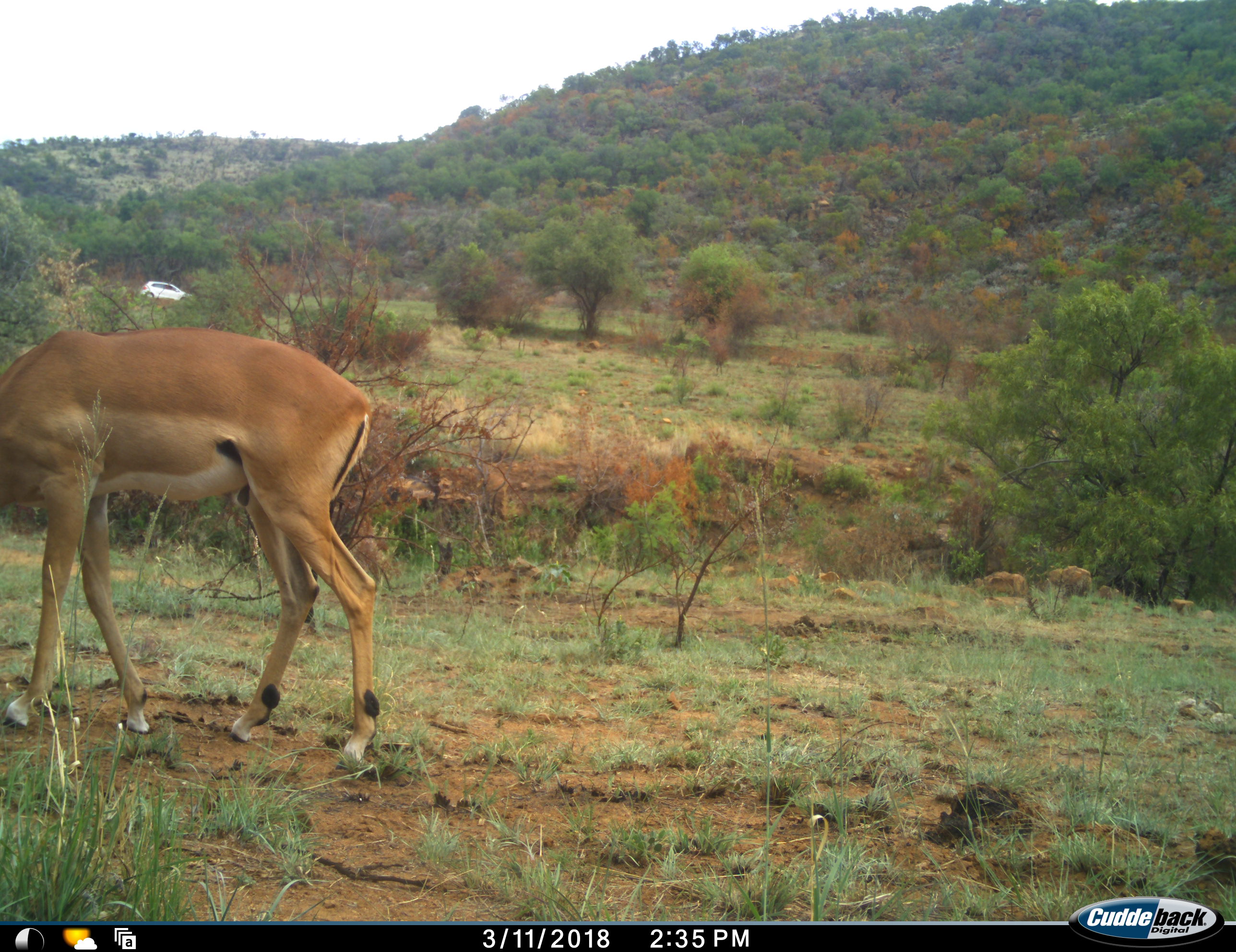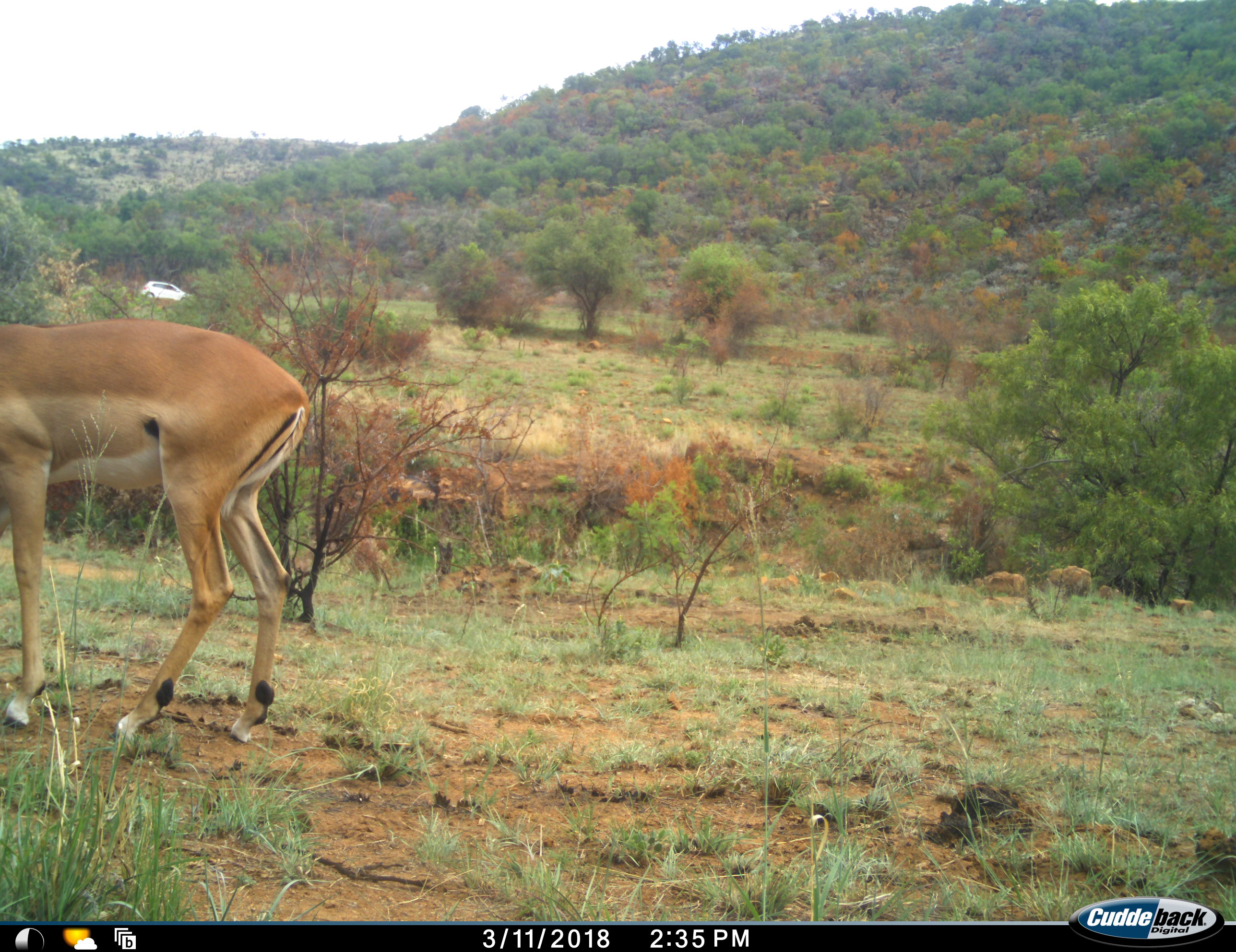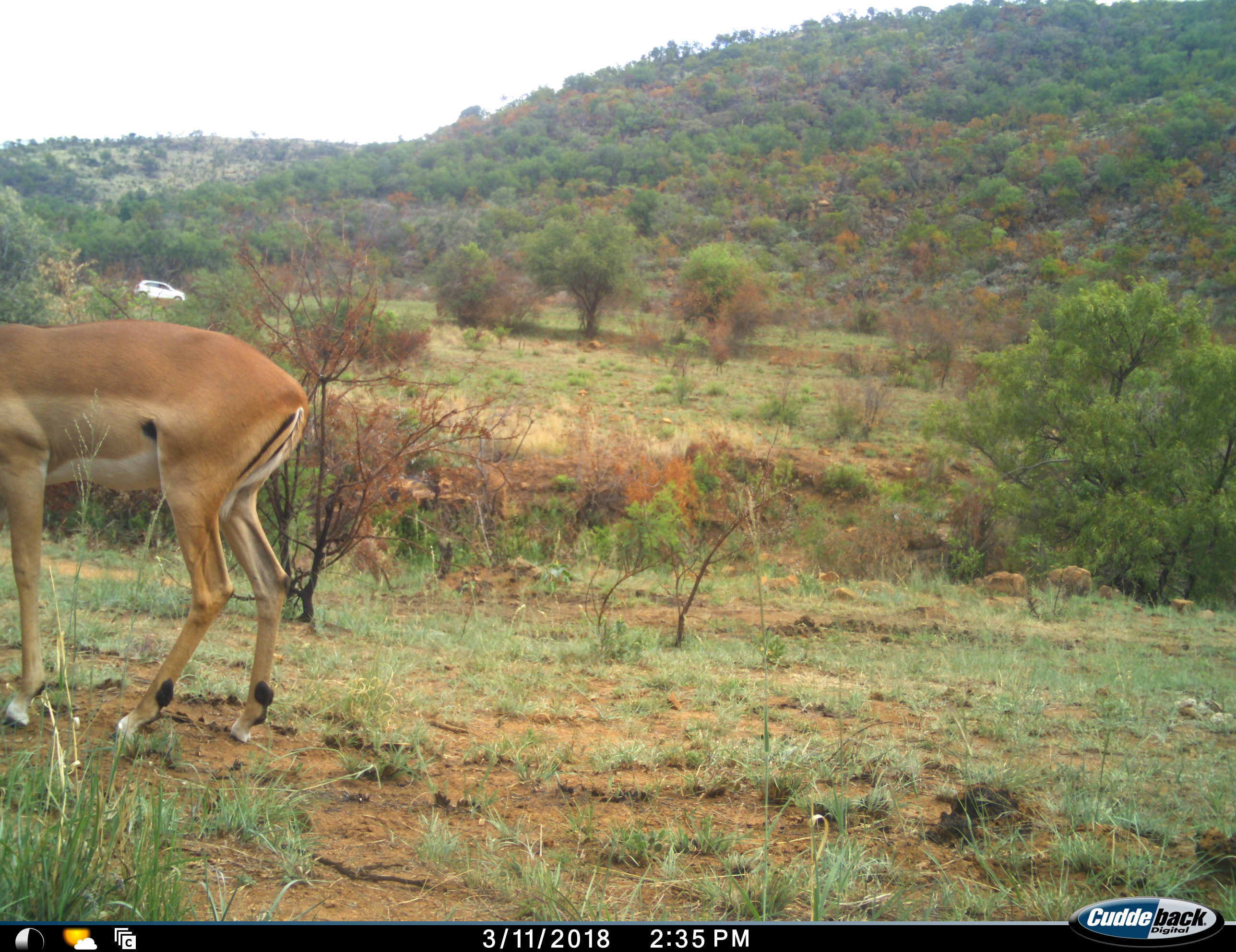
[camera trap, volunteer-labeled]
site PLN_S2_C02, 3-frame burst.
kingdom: Animalia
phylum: Chordata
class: Mammalia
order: Artiodactyla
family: Bovidae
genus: Aepyceros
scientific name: Aepyceros melampus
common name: impala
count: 1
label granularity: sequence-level